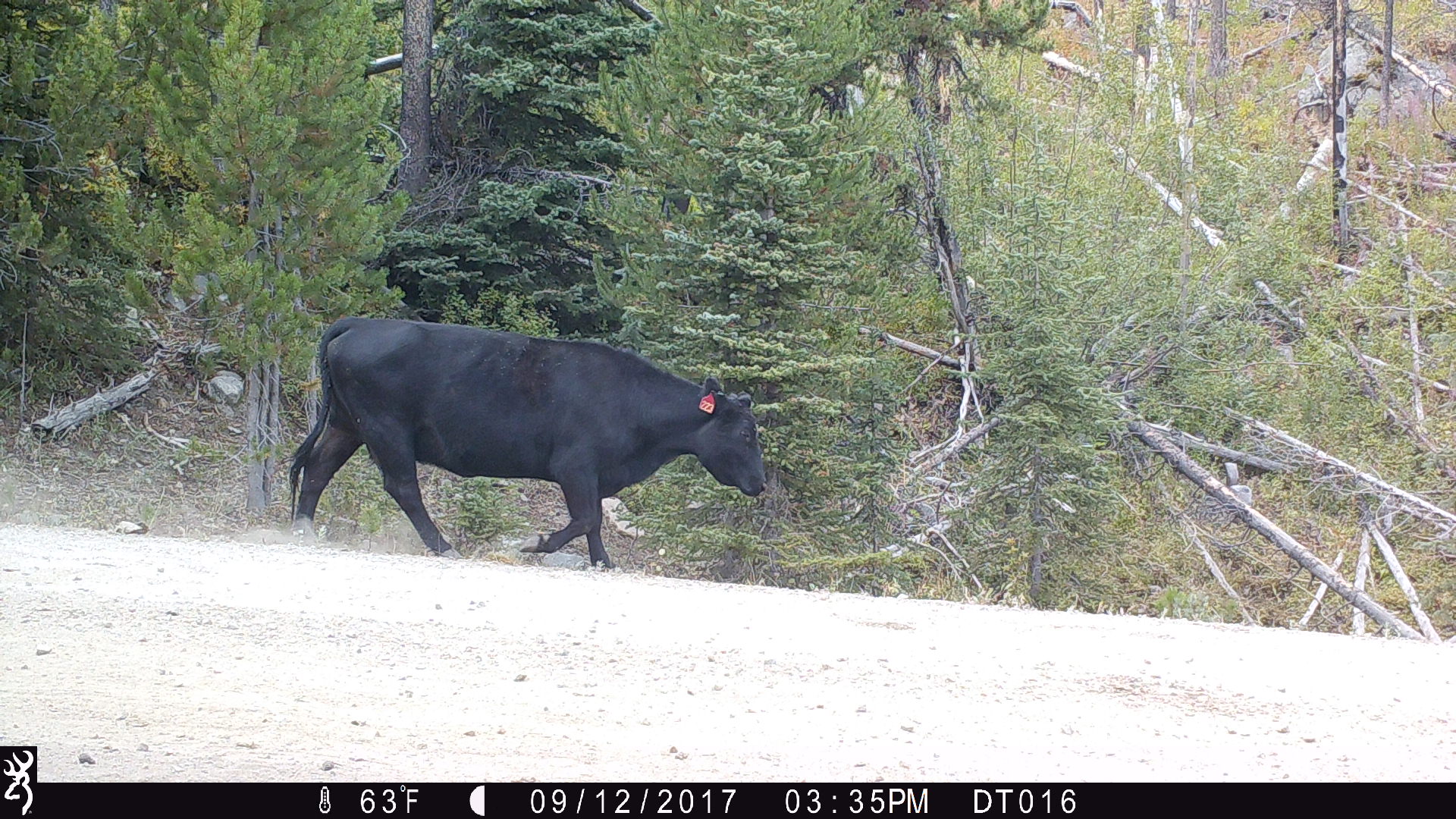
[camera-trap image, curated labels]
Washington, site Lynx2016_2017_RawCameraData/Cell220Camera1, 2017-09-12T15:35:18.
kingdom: Animalia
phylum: Chordata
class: Mammalia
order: Artiodactyla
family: Bovidae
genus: Bos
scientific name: Bos taurus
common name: domestic cattle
Domestic cattle (Bos taurus). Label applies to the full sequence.